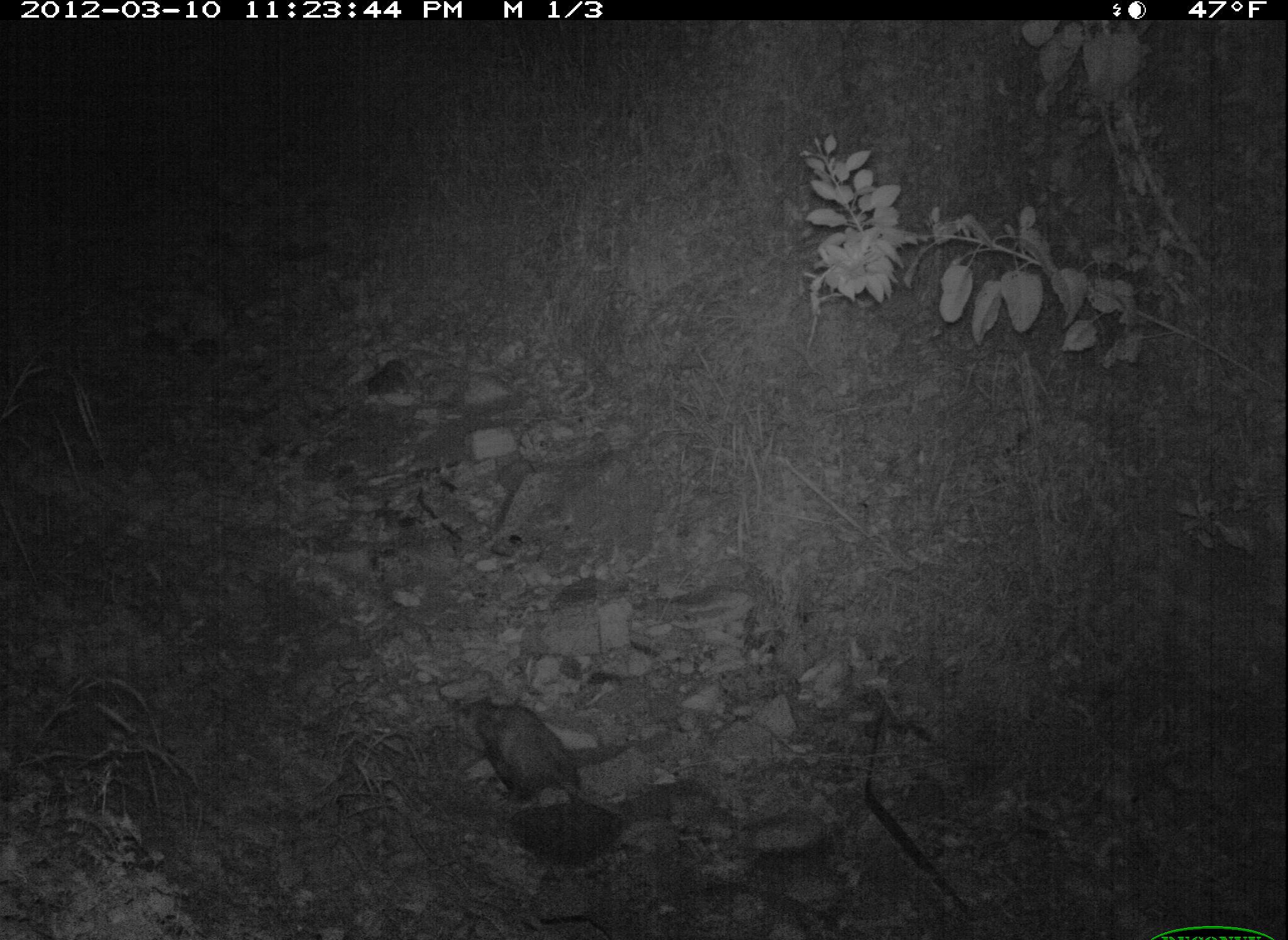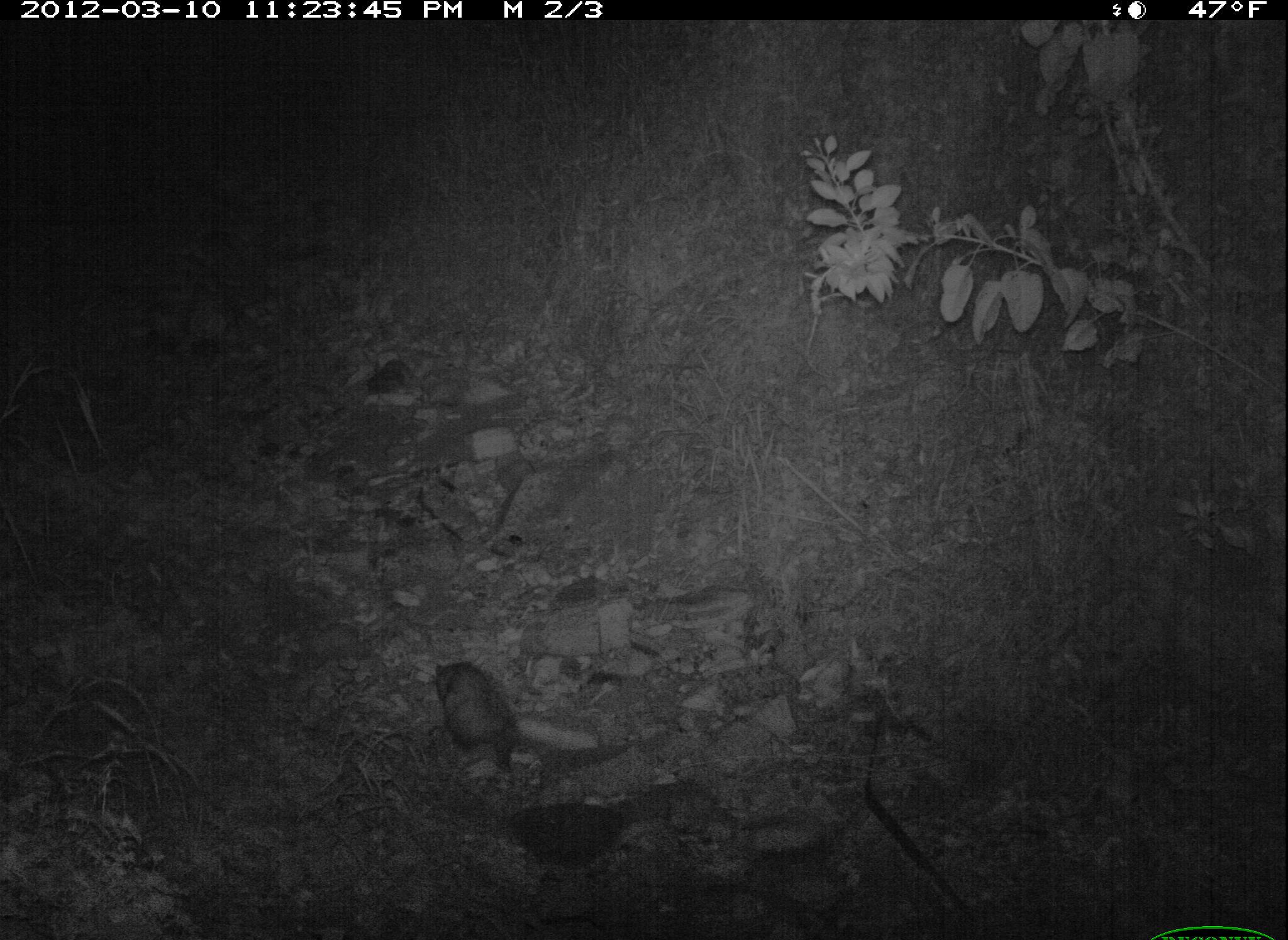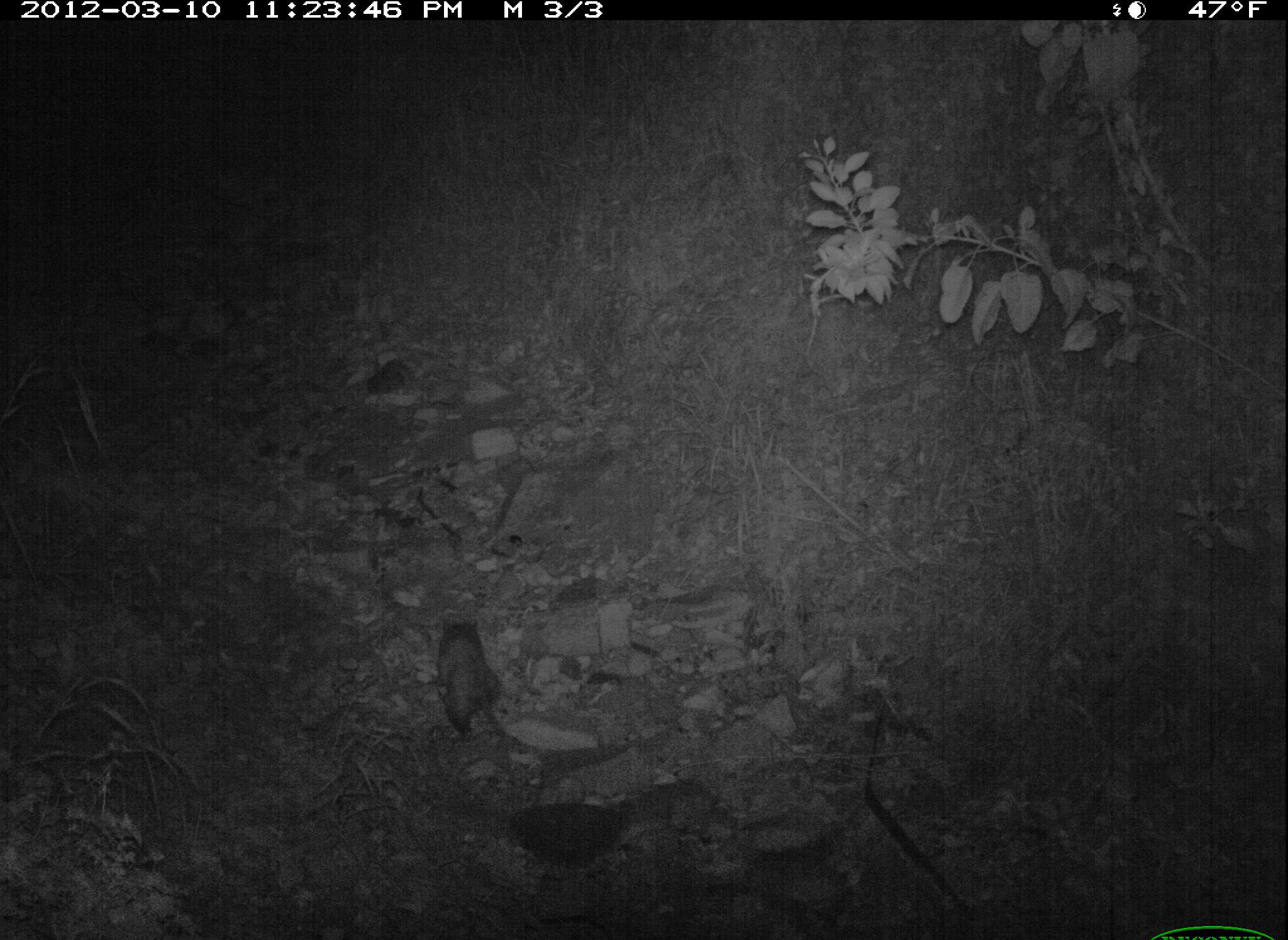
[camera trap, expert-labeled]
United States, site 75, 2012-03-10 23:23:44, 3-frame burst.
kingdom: Animalia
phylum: Chordata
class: Mammalia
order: Didelphimorphia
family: Didelphidae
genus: Didelphis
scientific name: Didelphis virginiana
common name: virginia opossum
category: opossum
Opossum (virginia opossum) (Didelphis virginiana).